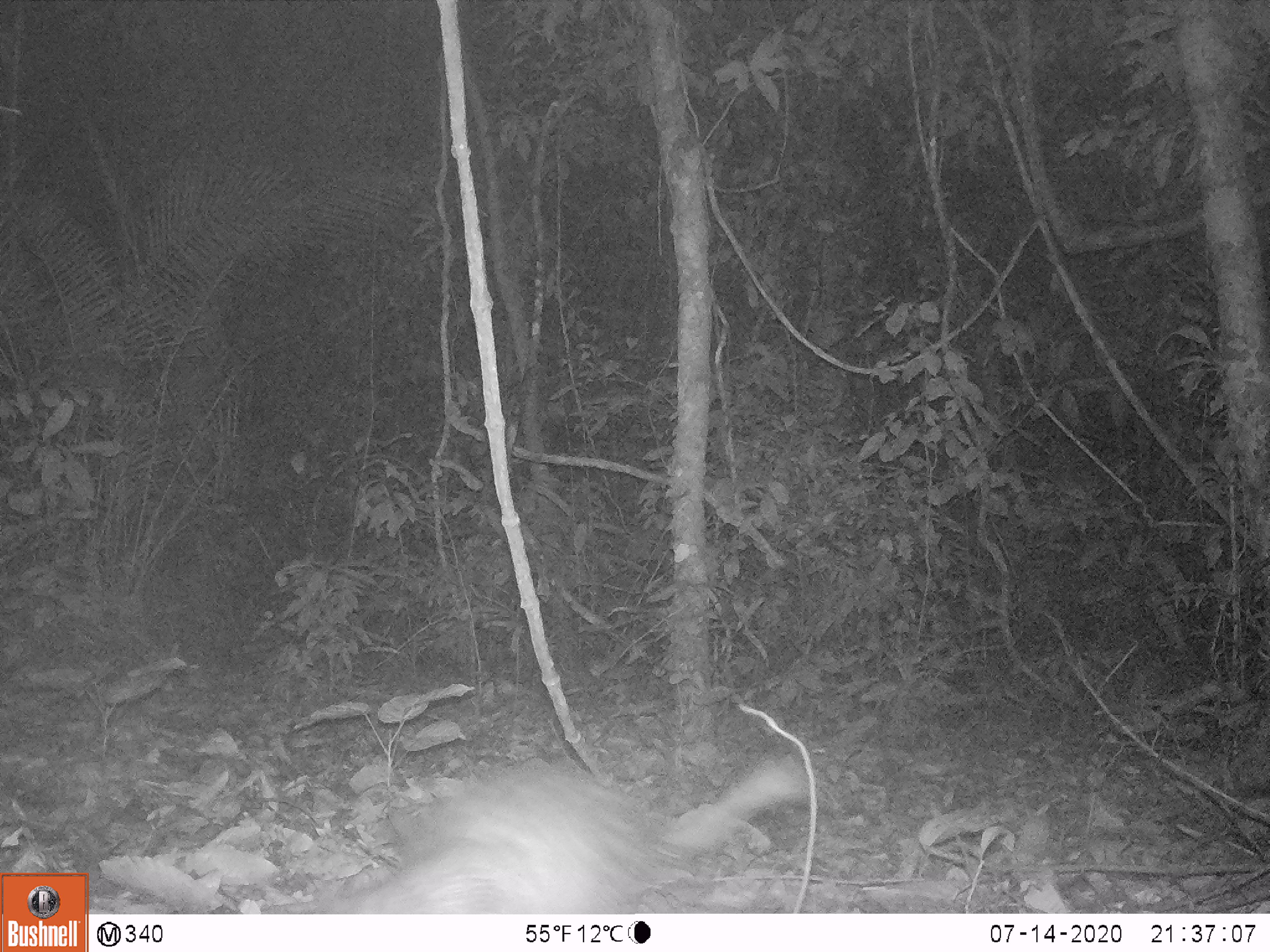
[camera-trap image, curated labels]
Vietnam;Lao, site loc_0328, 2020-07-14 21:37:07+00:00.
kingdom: Animalia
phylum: Chordata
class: Mammalia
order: Rodentia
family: Hystricidae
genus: Atherurus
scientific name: Atherurus macrourus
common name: asiatic brush-tailed porcupine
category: asiatic brush tailed porcupine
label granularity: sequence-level